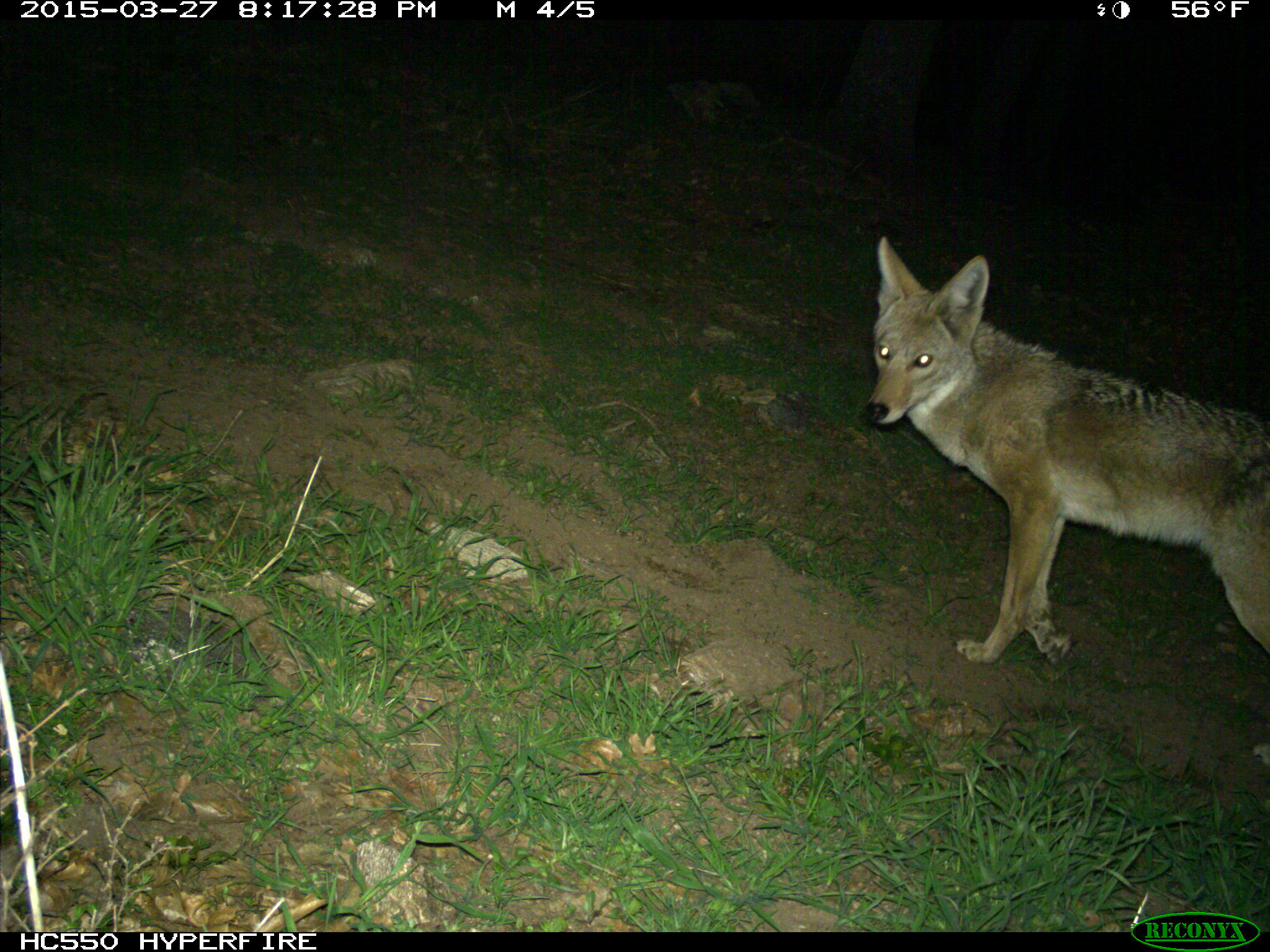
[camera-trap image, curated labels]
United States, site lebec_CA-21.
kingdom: Animalia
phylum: Chordata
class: Mammalia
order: Carnivora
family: Canidae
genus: Canis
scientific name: Canis latrans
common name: coyote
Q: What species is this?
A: Canis latrans (coyote).